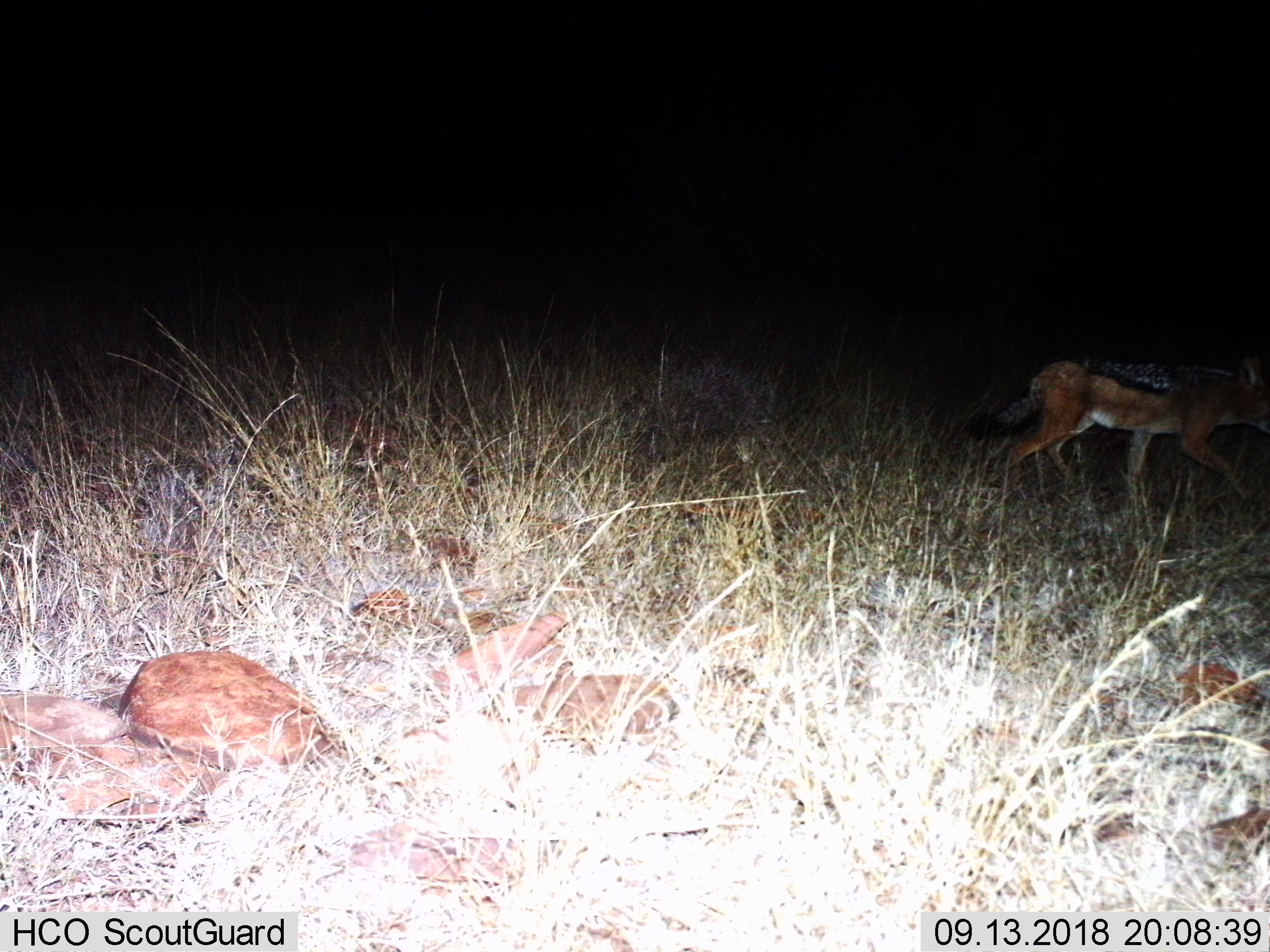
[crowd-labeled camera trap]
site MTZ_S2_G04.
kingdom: Animalia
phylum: Chordata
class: Mammalia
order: Carnivora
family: Canidae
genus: Lupulella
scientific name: Lupulella mesomelas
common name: black-backed jackal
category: jackalblackbacked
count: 1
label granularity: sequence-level